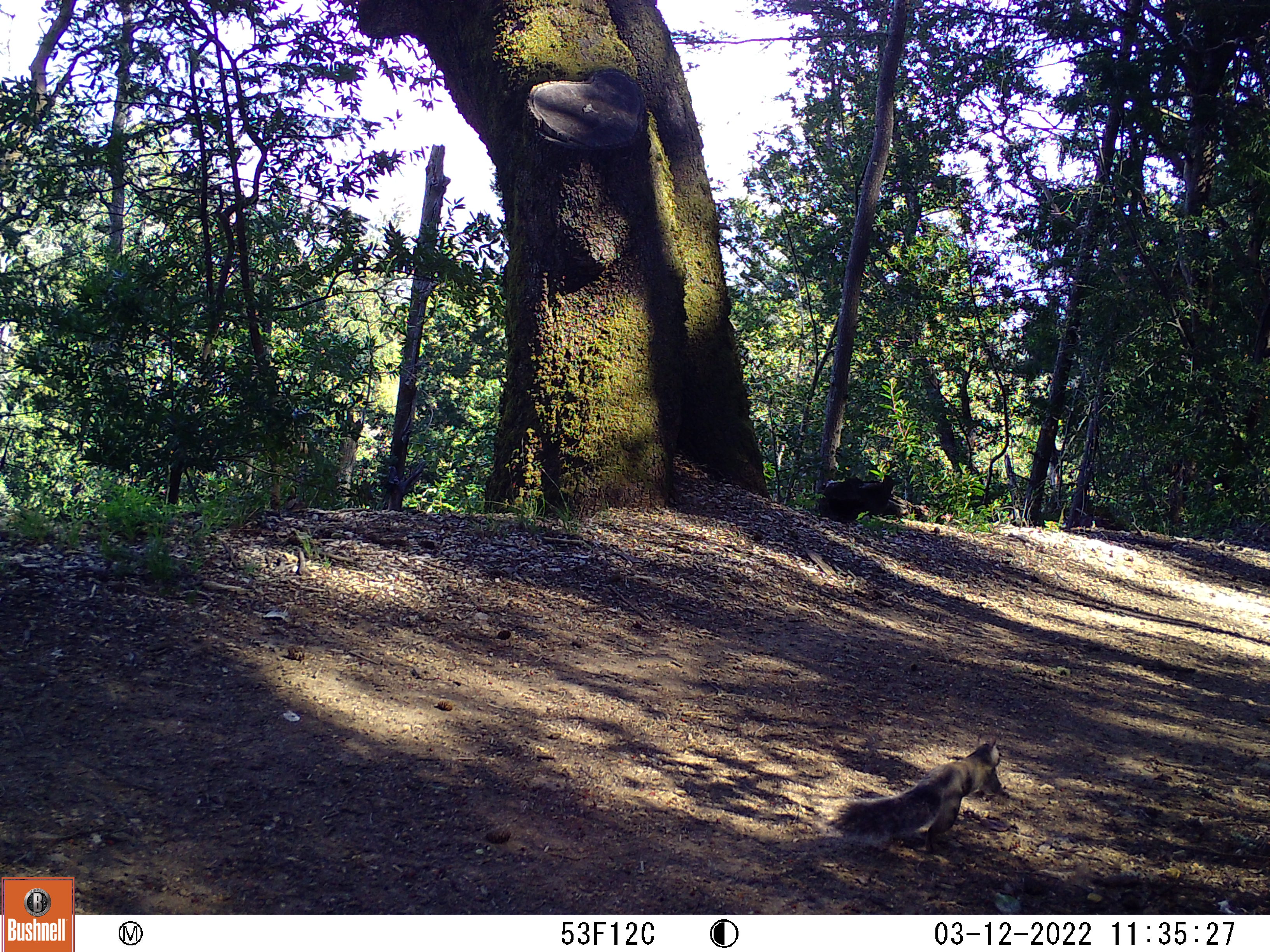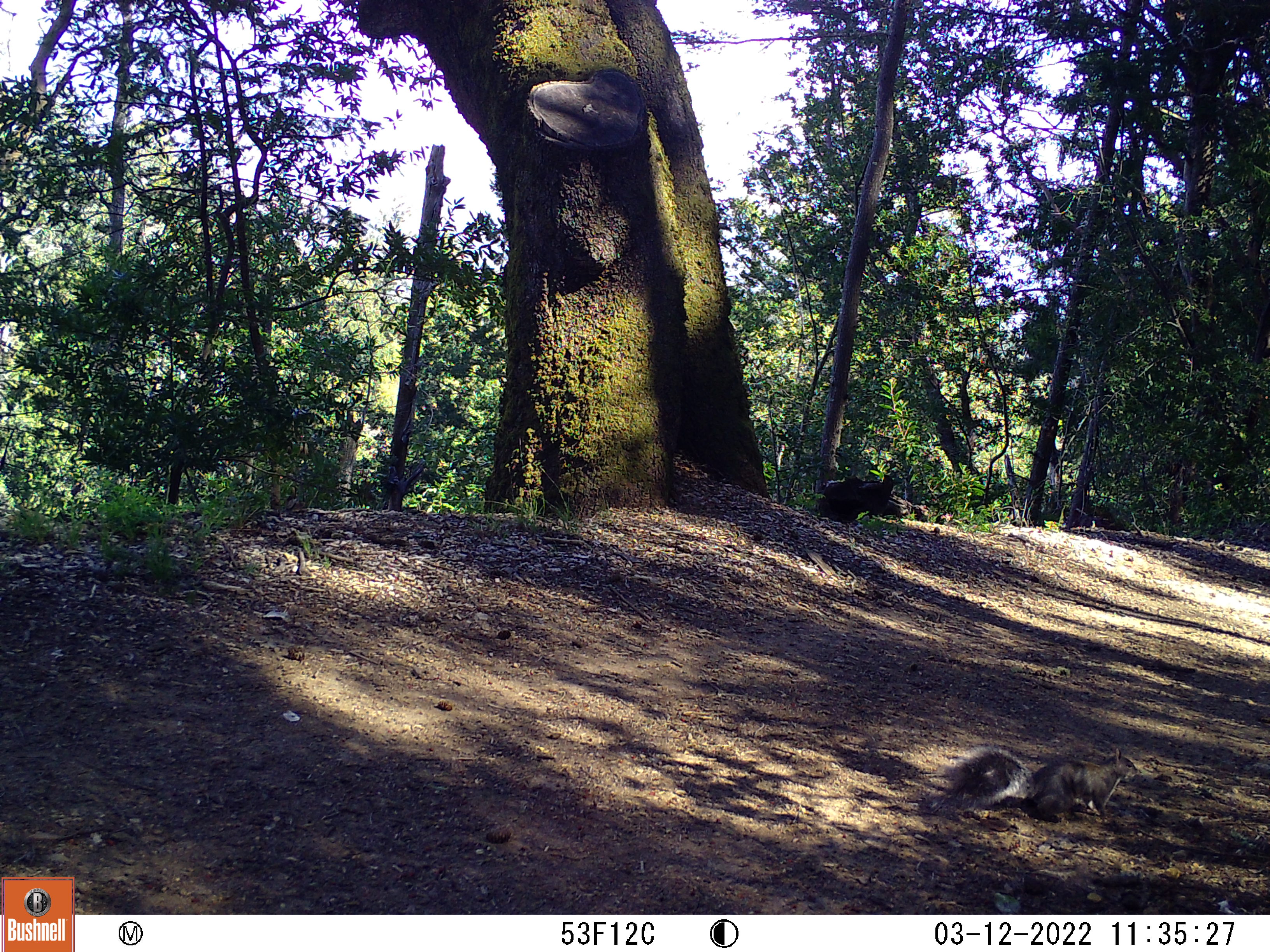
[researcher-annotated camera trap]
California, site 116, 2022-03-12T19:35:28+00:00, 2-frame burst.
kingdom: Animalia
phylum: Chordata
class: Mammalia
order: Rodentia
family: Sciuridae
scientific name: Sciuridae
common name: squirrel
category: unknown squirrel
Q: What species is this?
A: Unknown squirrel (squirrel) (Sciuridae).